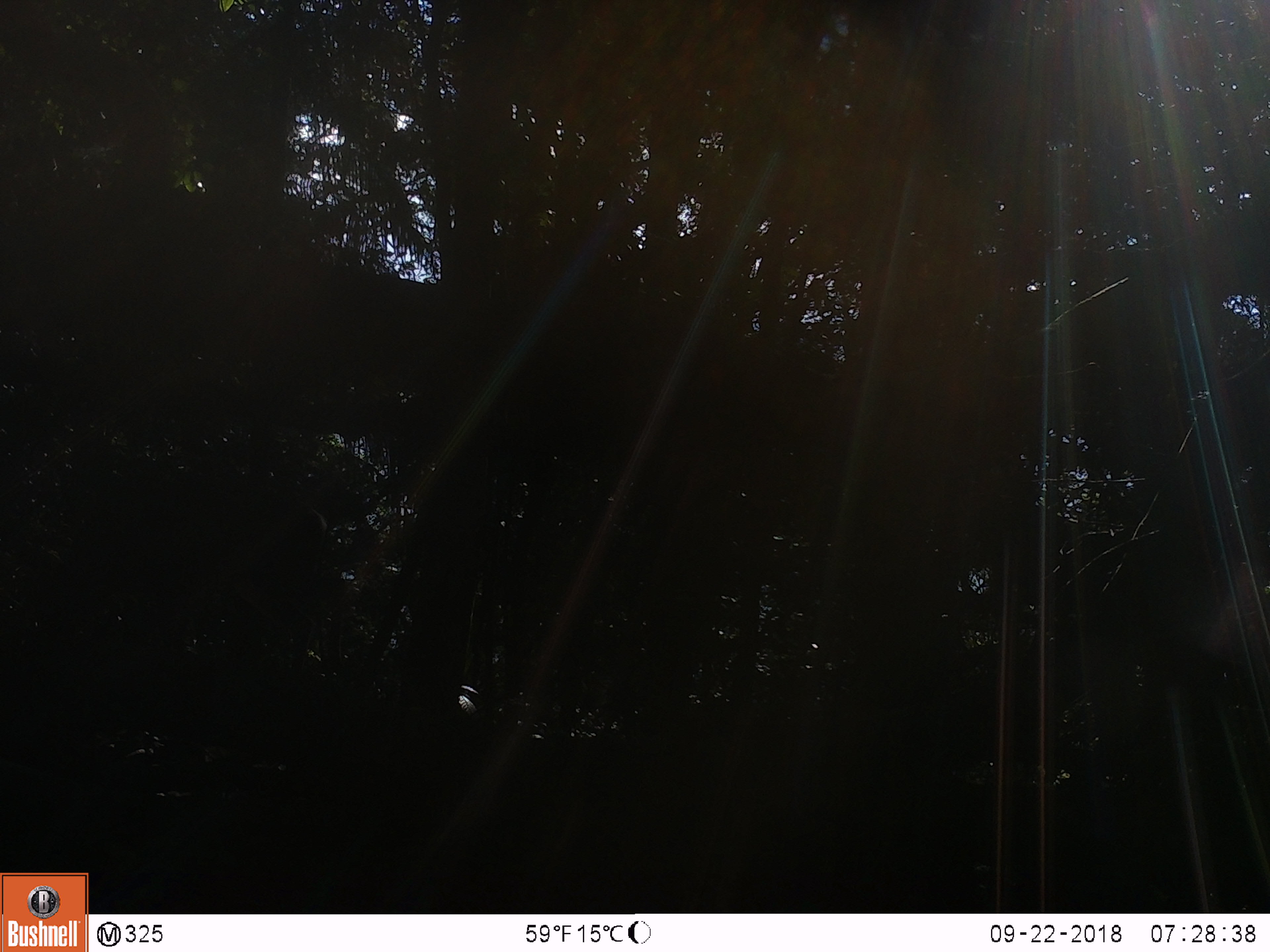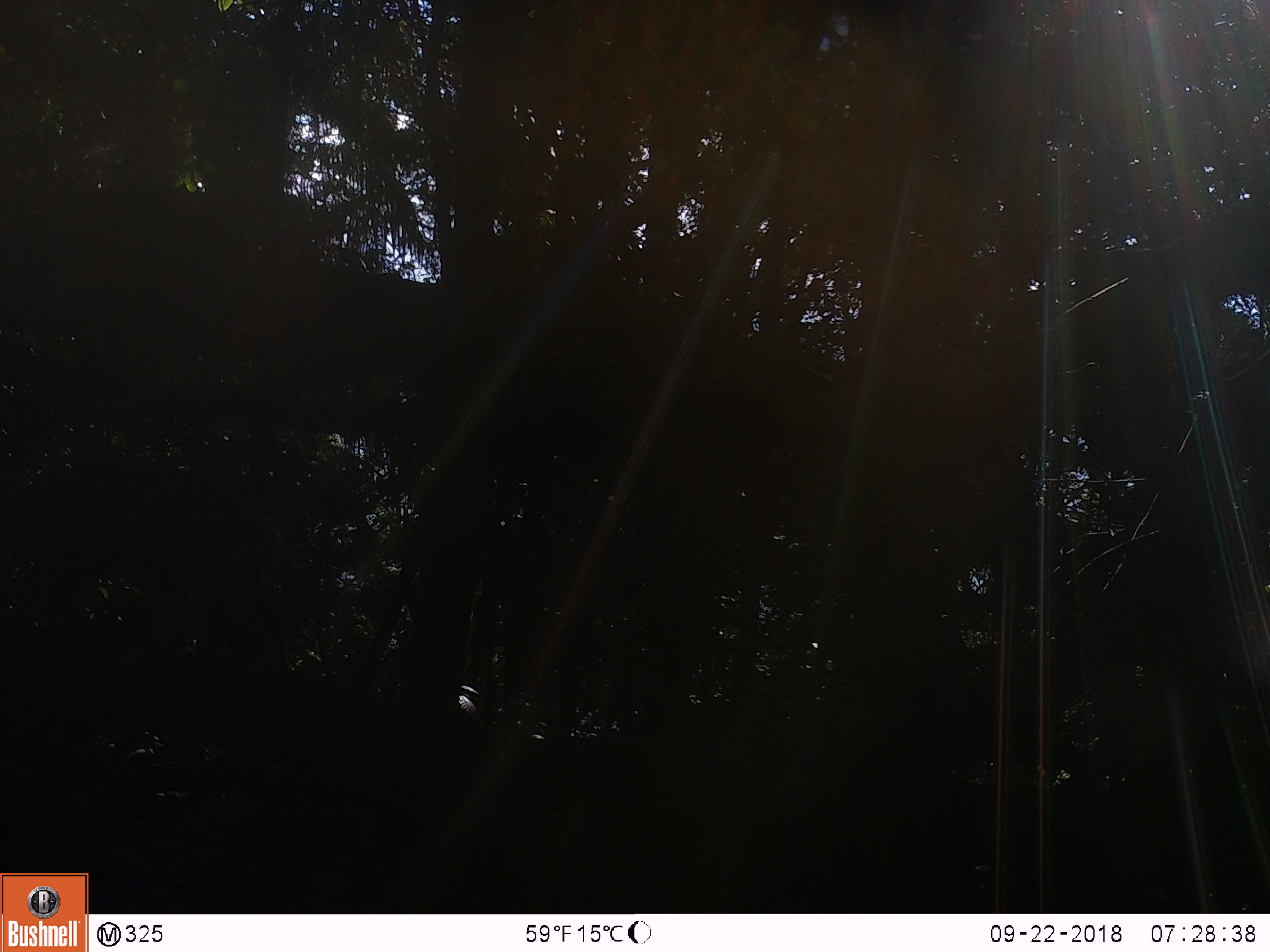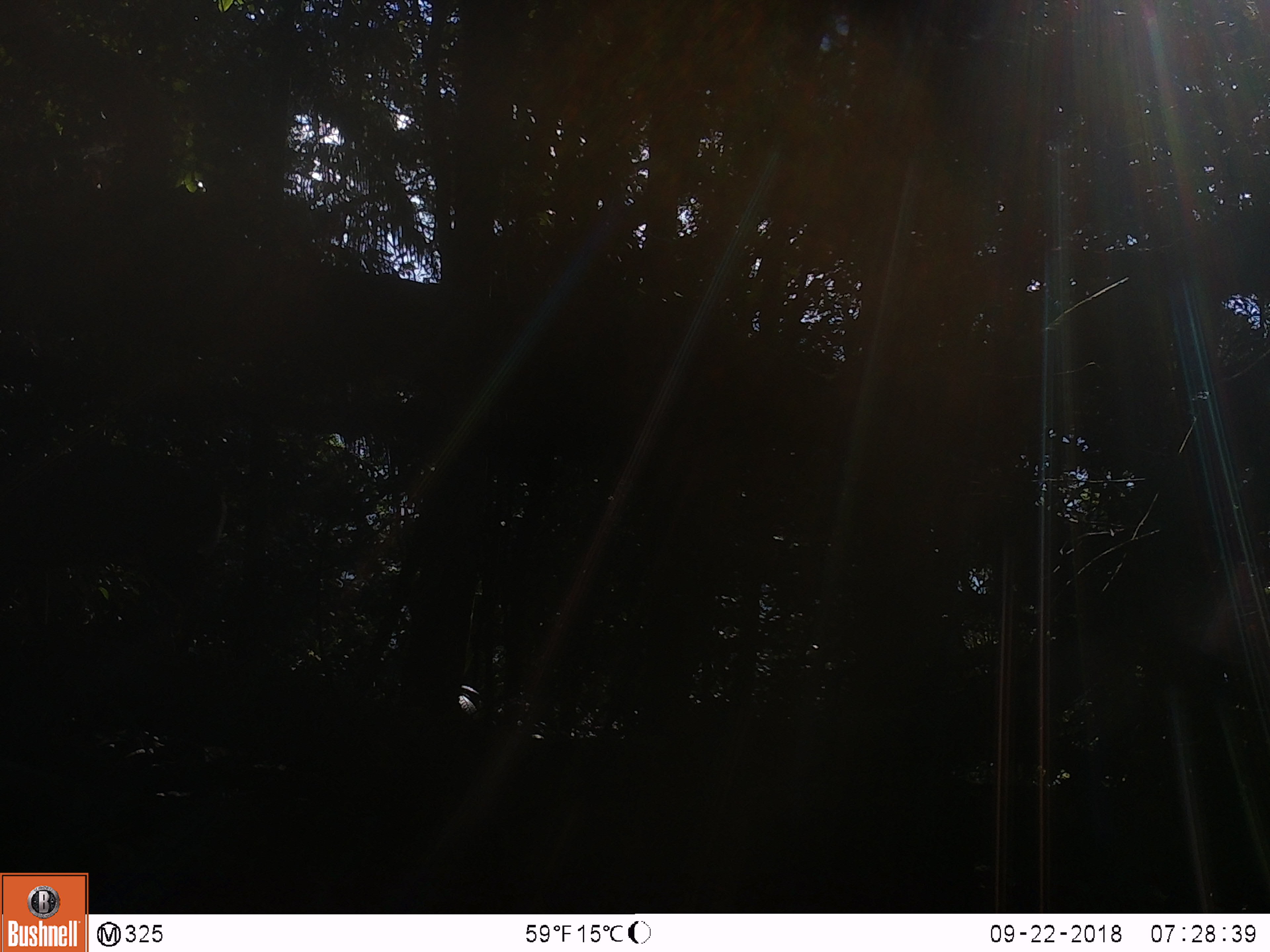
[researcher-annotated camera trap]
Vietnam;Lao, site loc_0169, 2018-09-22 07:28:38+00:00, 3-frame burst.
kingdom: Animalia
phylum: Chordata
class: Mammalia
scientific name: Mammalia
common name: mammal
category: unidentified mammal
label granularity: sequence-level